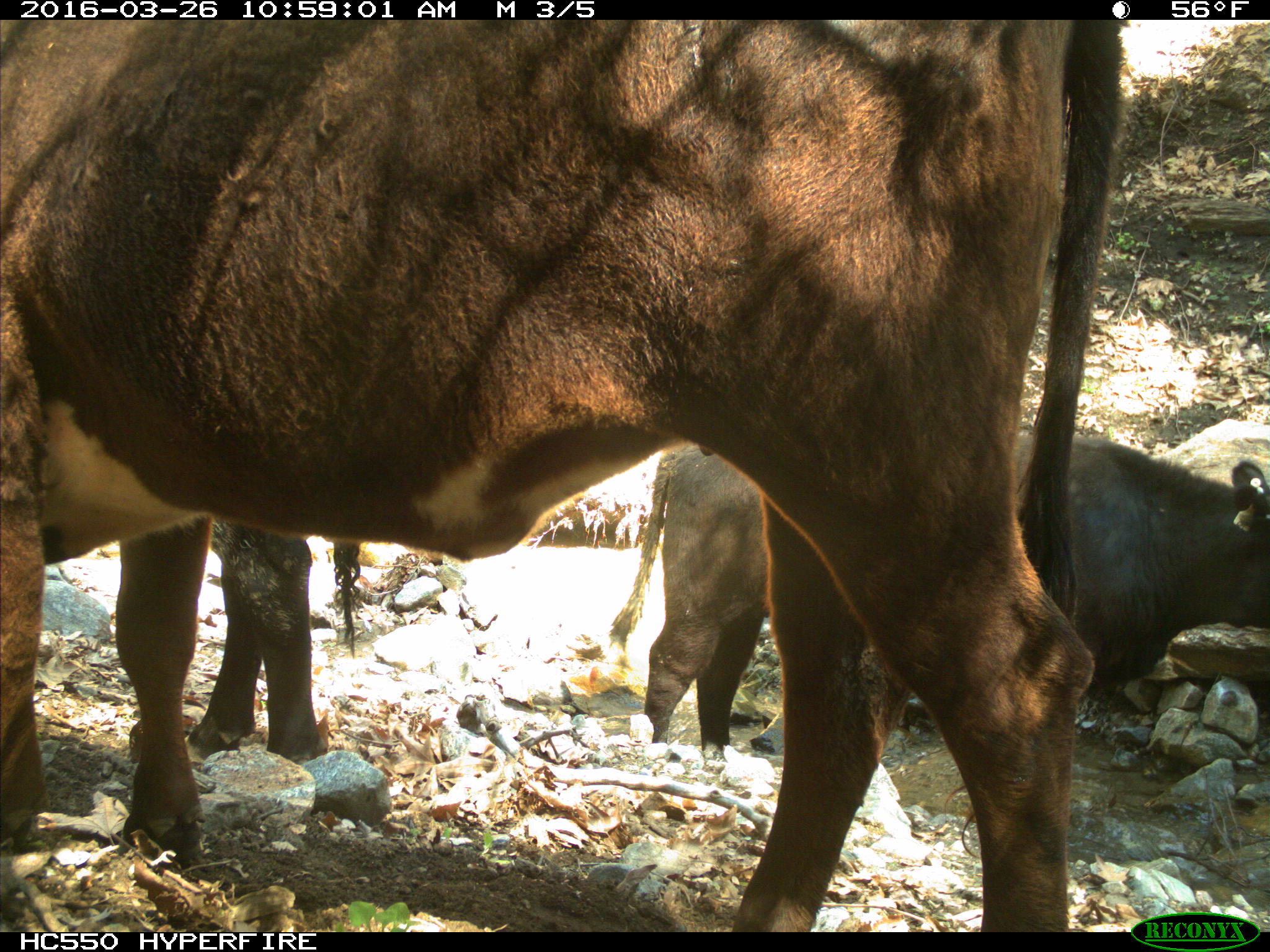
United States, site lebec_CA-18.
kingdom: Animalia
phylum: Chordata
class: Mammalia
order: Artiodactyla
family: Bovidae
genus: Bos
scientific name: Bos taurus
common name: domestic cow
Bos taurus (domestic cow).